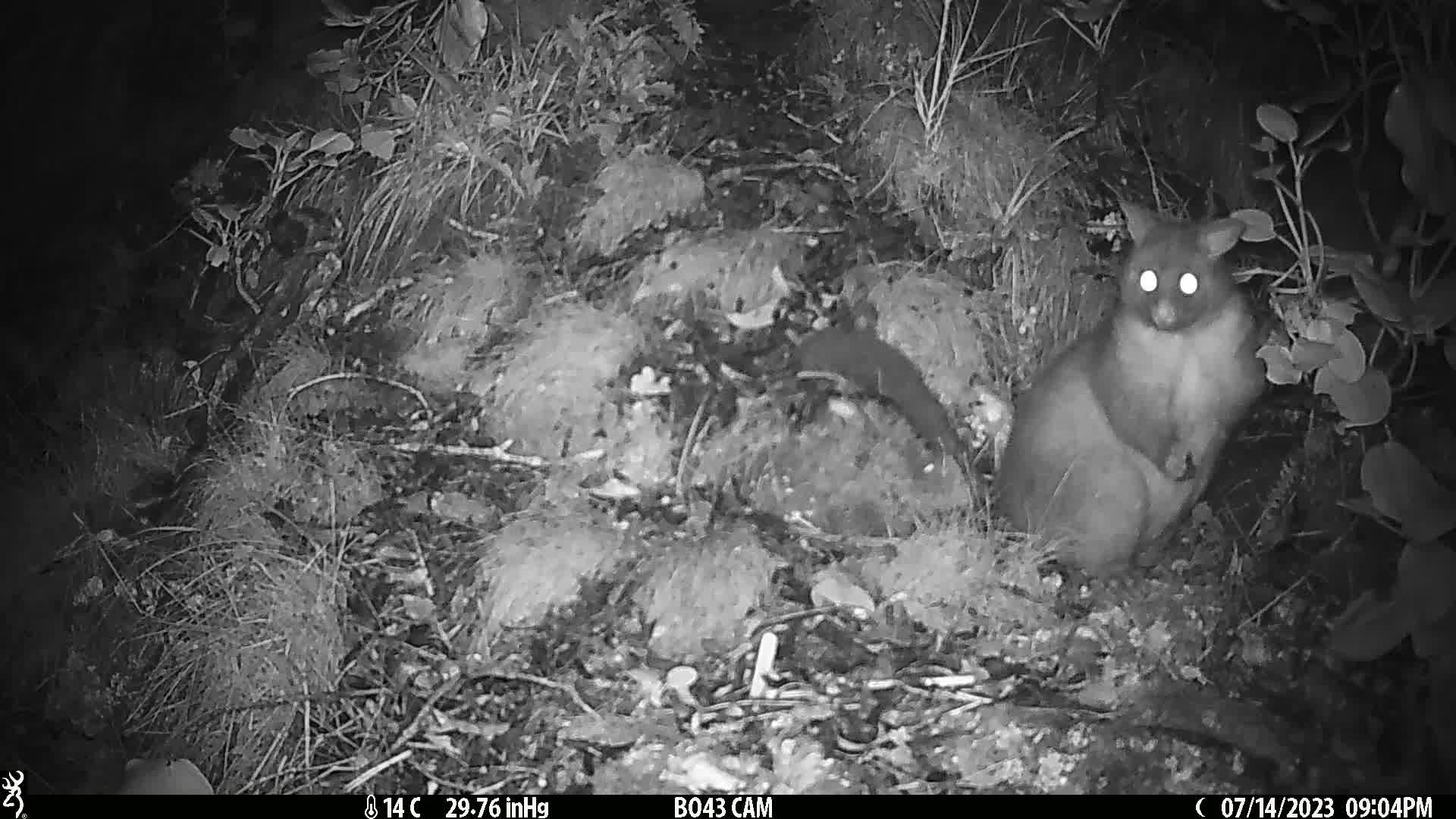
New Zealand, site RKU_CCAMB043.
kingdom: Animalia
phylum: Chordata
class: Mammalia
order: Diprotodontia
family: Phalangeridae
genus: Trichosurus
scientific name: Trichosurus vulpecula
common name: common brushtail possum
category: possum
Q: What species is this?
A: Possum (common brushtail possum) (Trichosurus vulpecula).